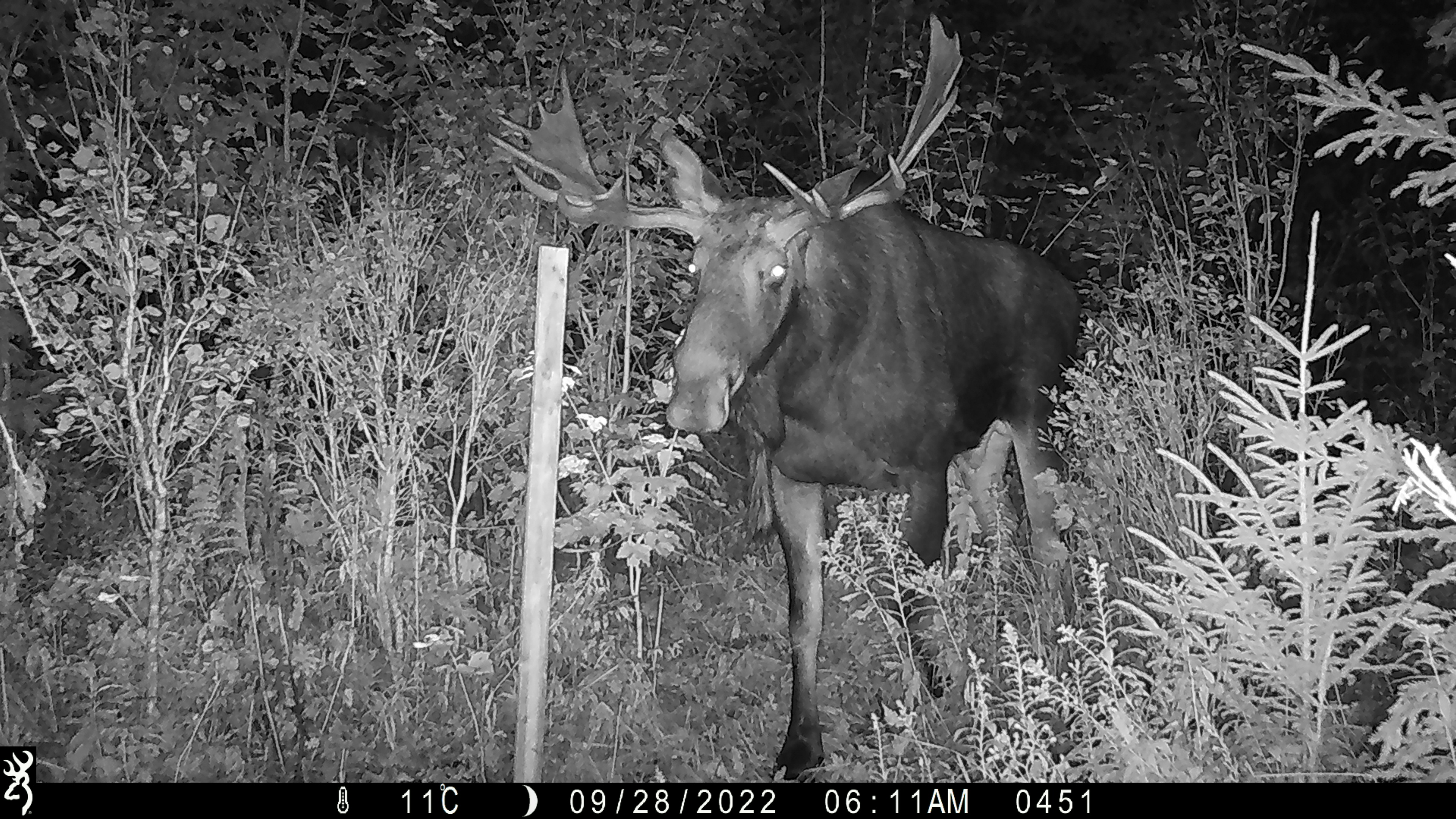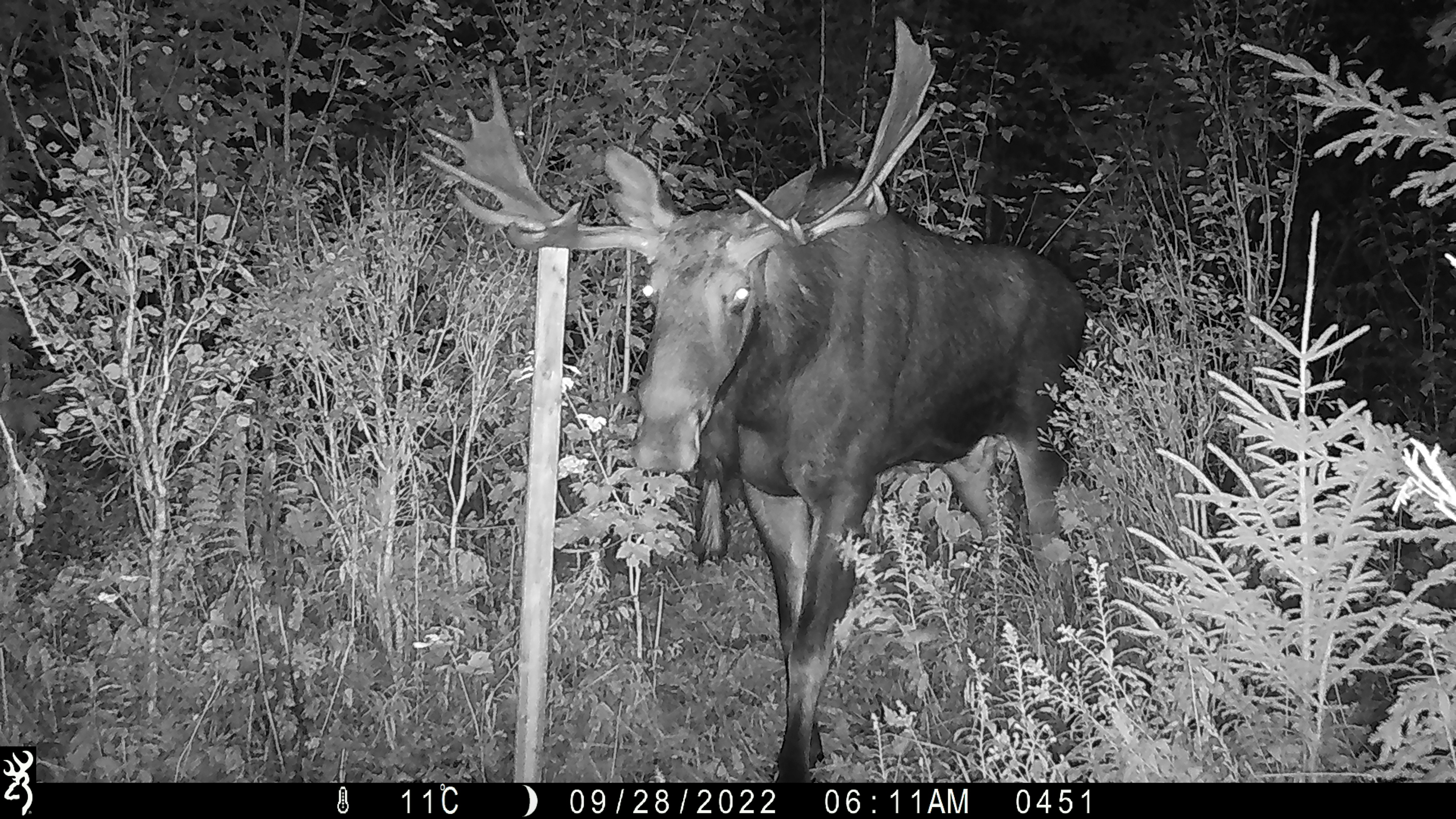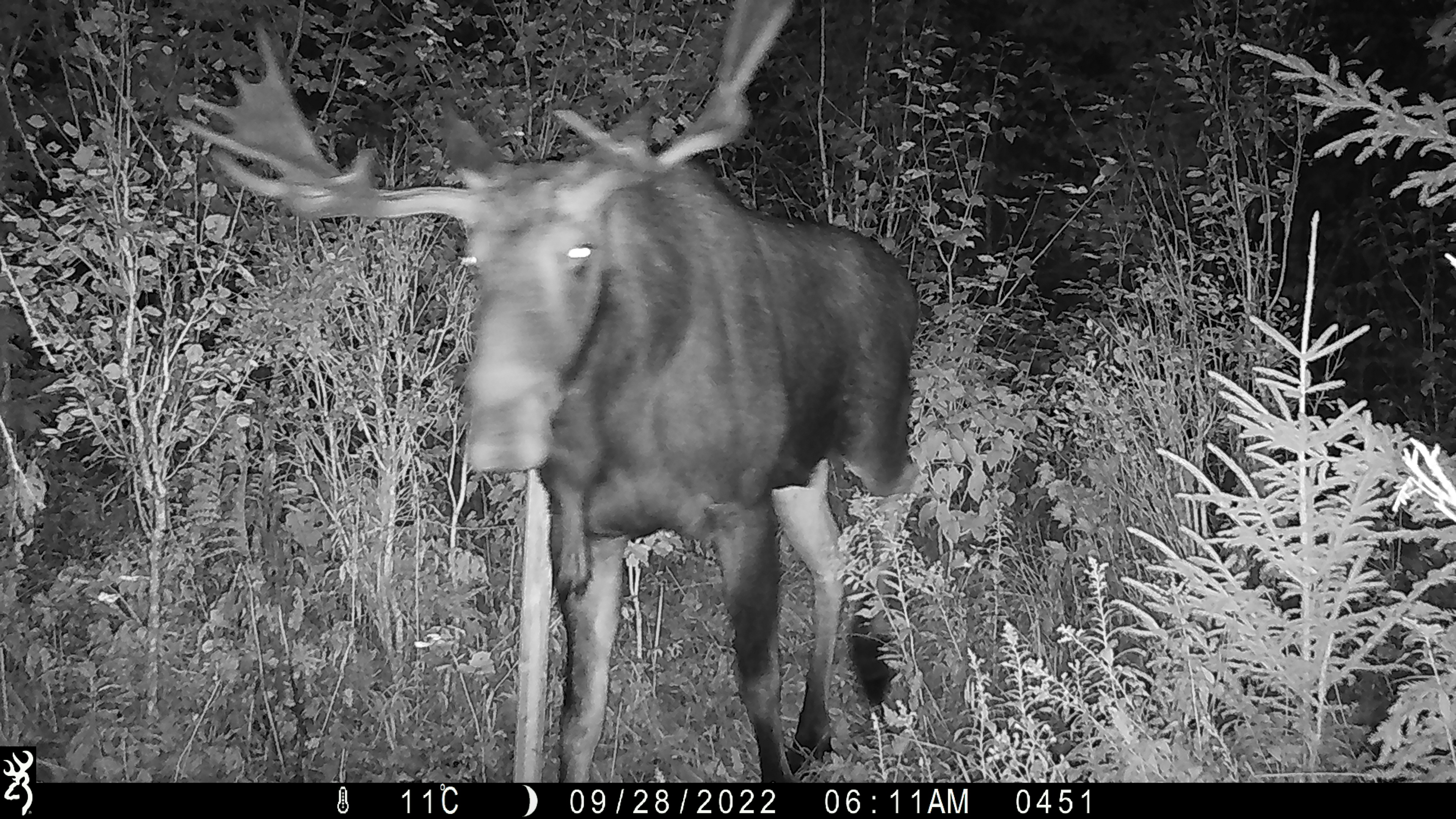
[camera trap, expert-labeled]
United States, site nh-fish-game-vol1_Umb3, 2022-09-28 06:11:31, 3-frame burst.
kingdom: Animalia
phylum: Chordata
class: Mammalia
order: Artiodactyla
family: Cervidae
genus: Alces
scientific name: Alces alces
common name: moose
Moose (Alces alces).